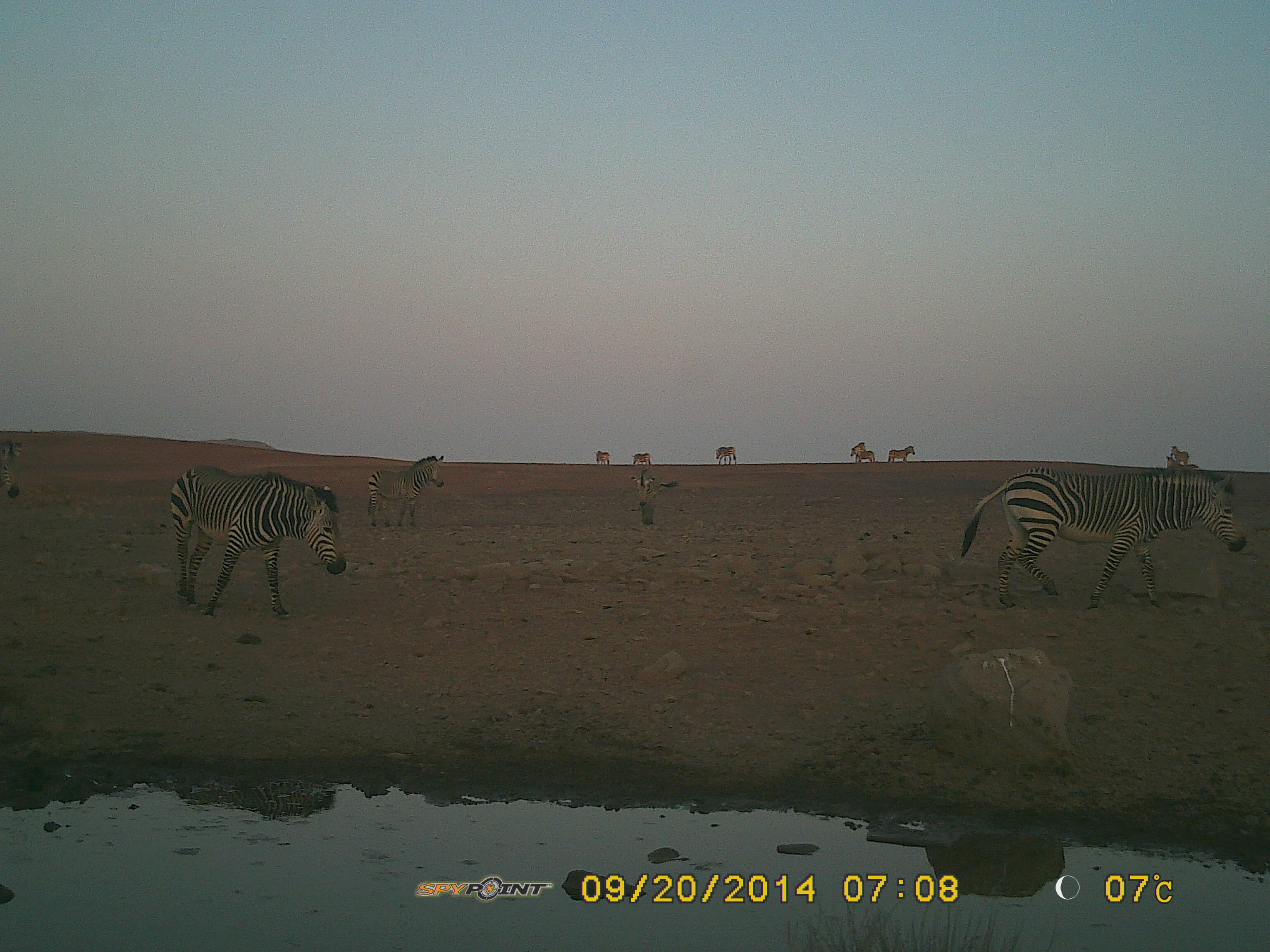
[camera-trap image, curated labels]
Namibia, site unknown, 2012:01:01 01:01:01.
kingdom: Animalia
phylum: Chordata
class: Mammalia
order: Perissodactyla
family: Equidae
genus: Equus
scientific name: Equus zebra hartmannae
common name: hartmann's mountain zebra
Equus zebra hartmannae (hartmann's mountain zebra).